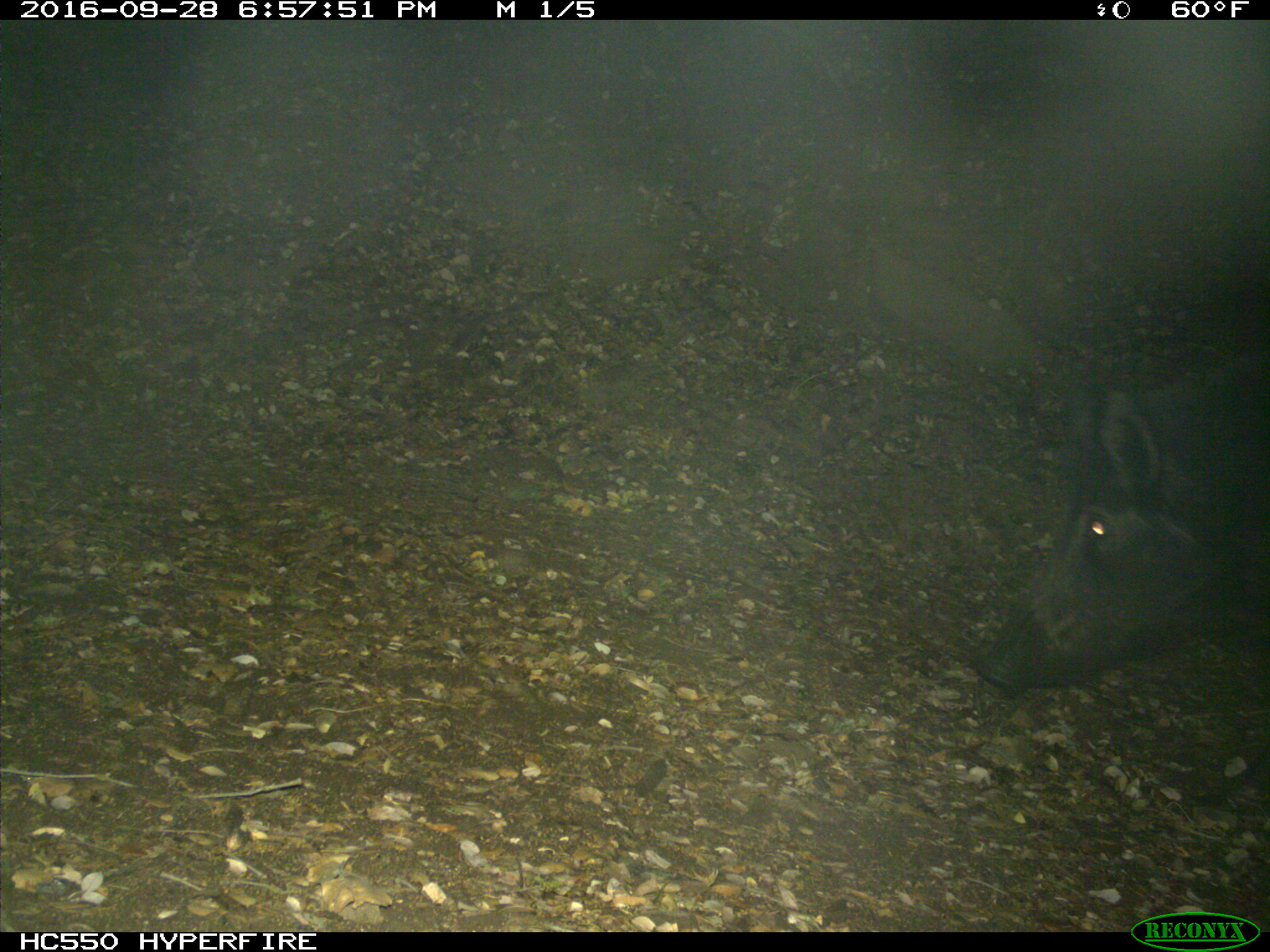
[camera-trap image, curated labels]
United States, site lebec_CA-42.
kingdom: Animalia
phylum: Chordata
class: Mammalia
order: Artiodactyla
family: Suidae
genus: Sus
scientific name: Sus scrofa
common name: wild boar